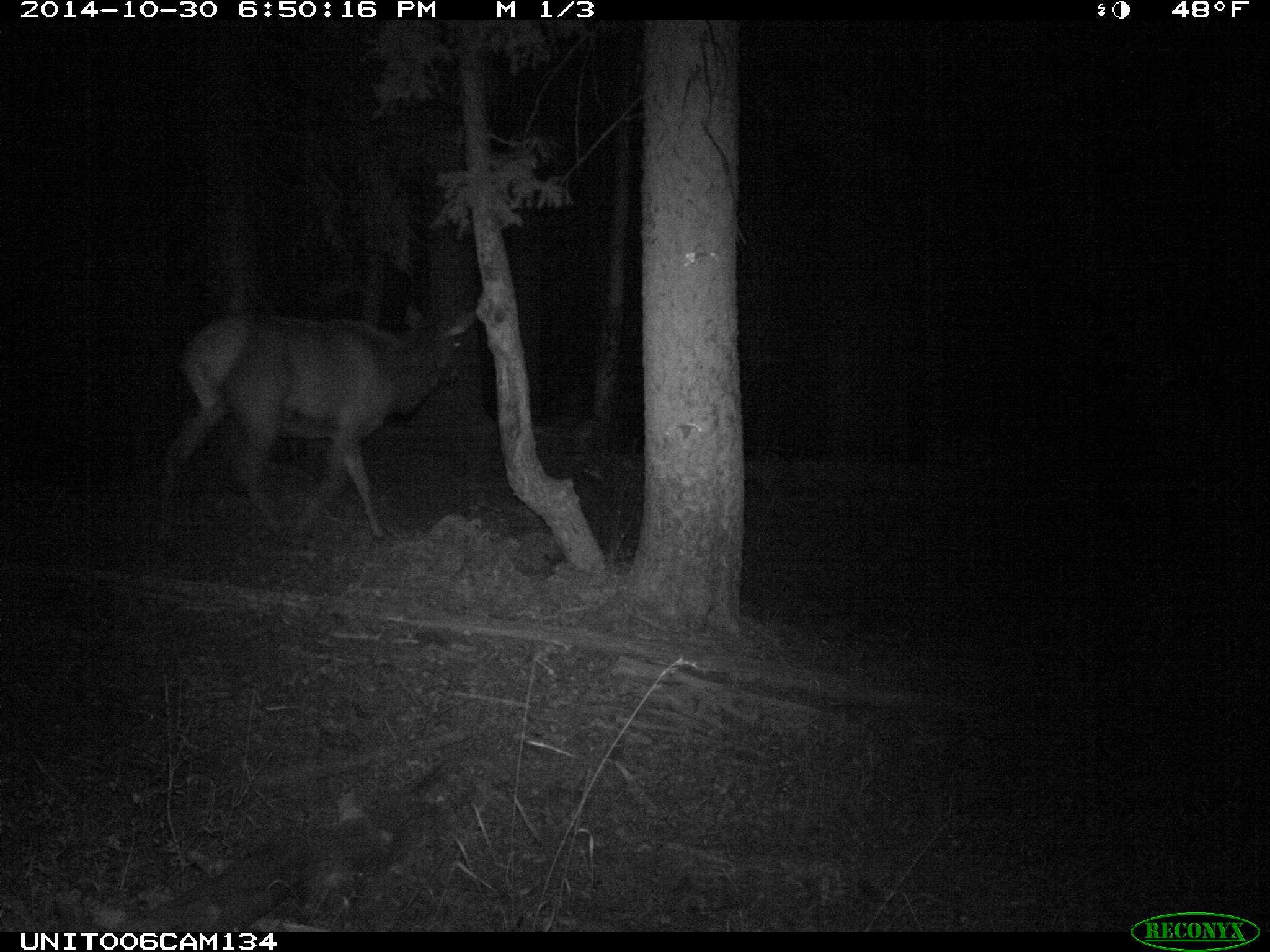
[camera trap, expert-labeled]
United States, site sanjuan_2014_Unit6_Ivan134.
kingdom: Animalia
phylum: Chordata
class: Mammalia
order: Artiodactyla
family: Cervidae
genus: Cervus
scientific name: Cervus elaphus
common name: red deer